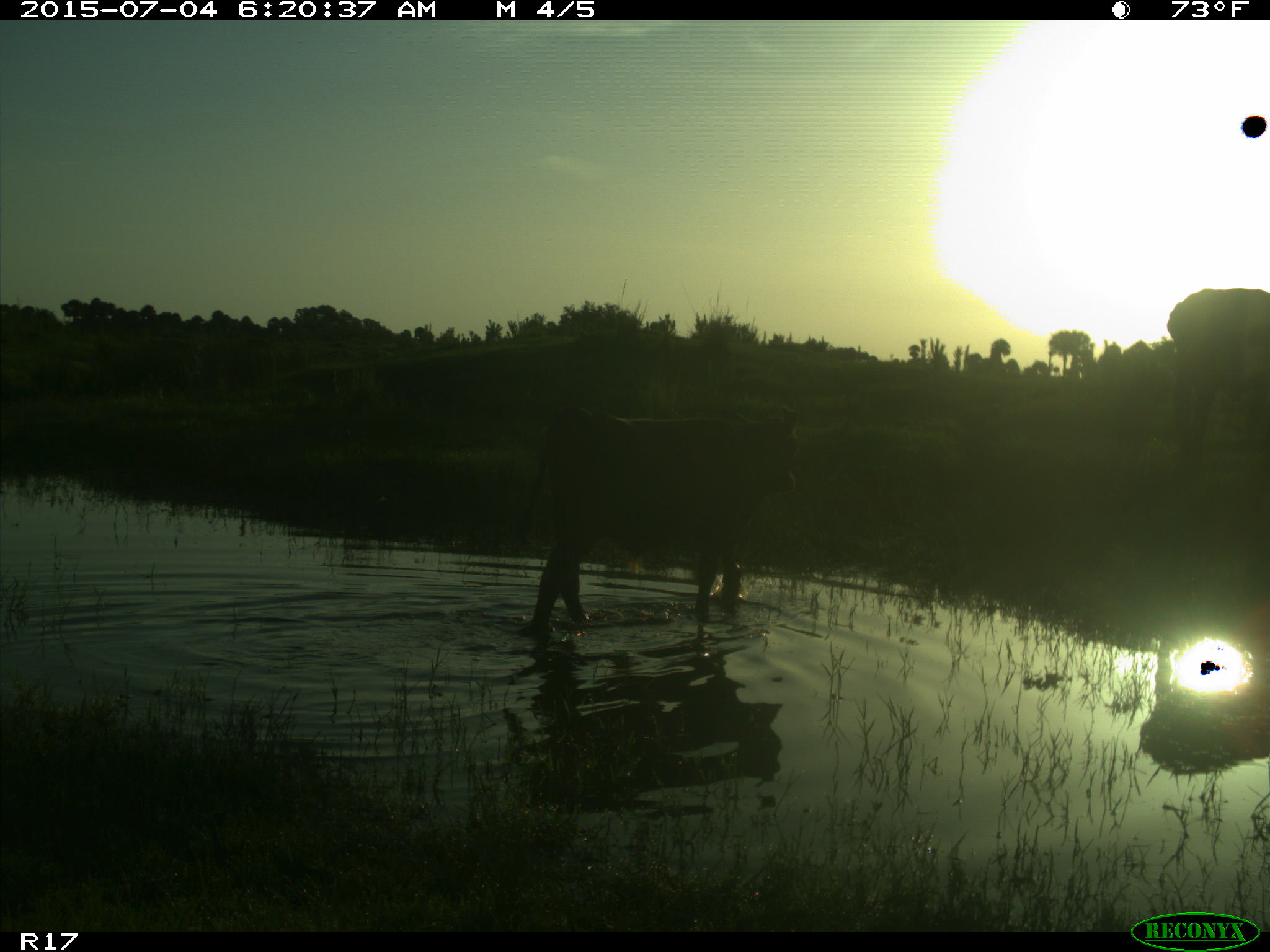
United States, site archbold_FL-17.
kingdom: Animalia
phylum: Chordata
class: Mammalia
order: Artiodactyla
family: Bovidae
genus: Bos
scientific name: Bos taurus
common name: domestic cow